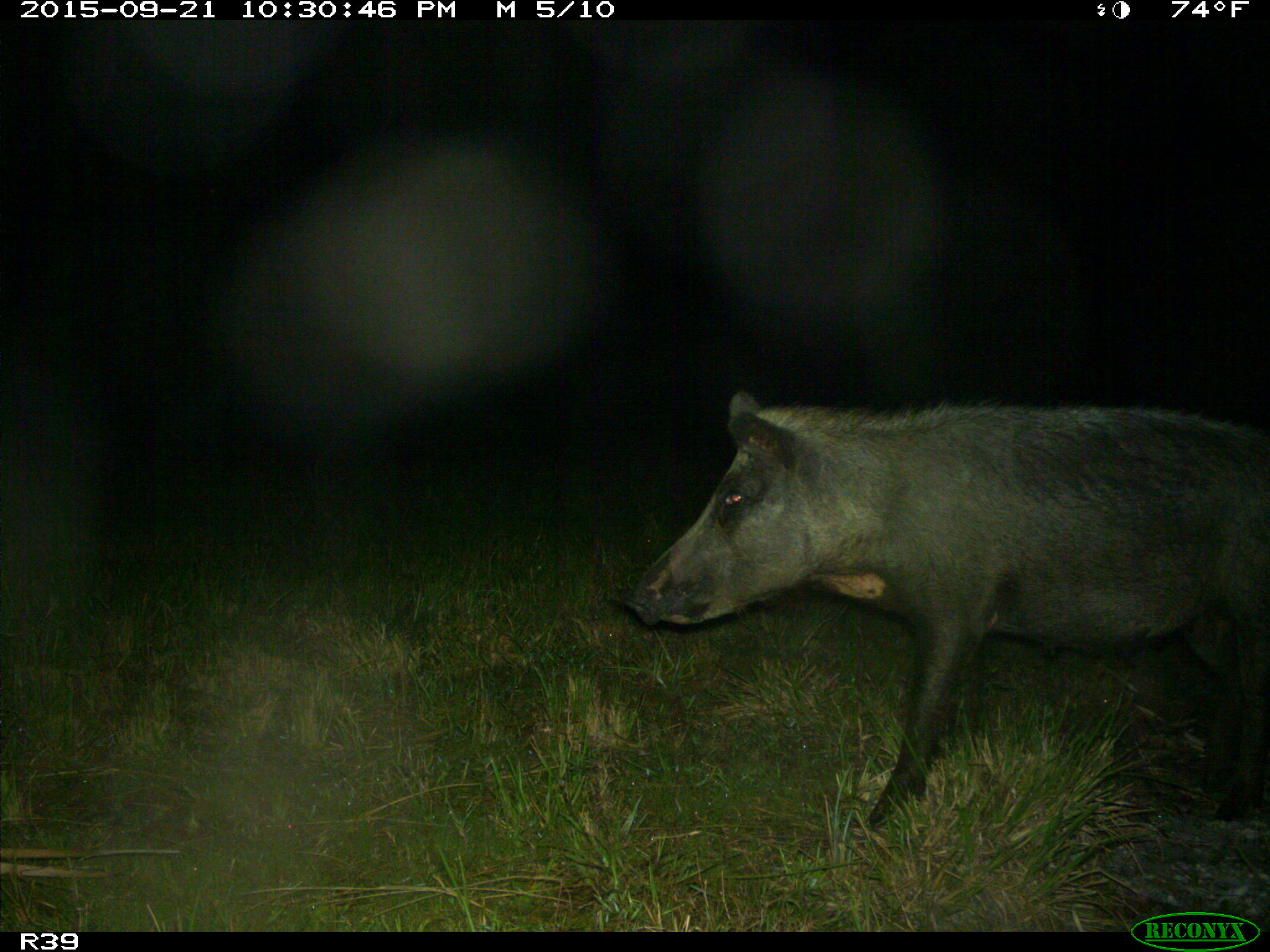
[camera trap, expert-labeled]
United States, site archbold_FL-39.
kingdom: Animalia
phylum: Chordata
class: Mammalia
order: Artiodactyla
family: Suidae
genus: Sus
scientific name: Sus scrofa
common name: wild boar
Sus scrofa (wild boar).